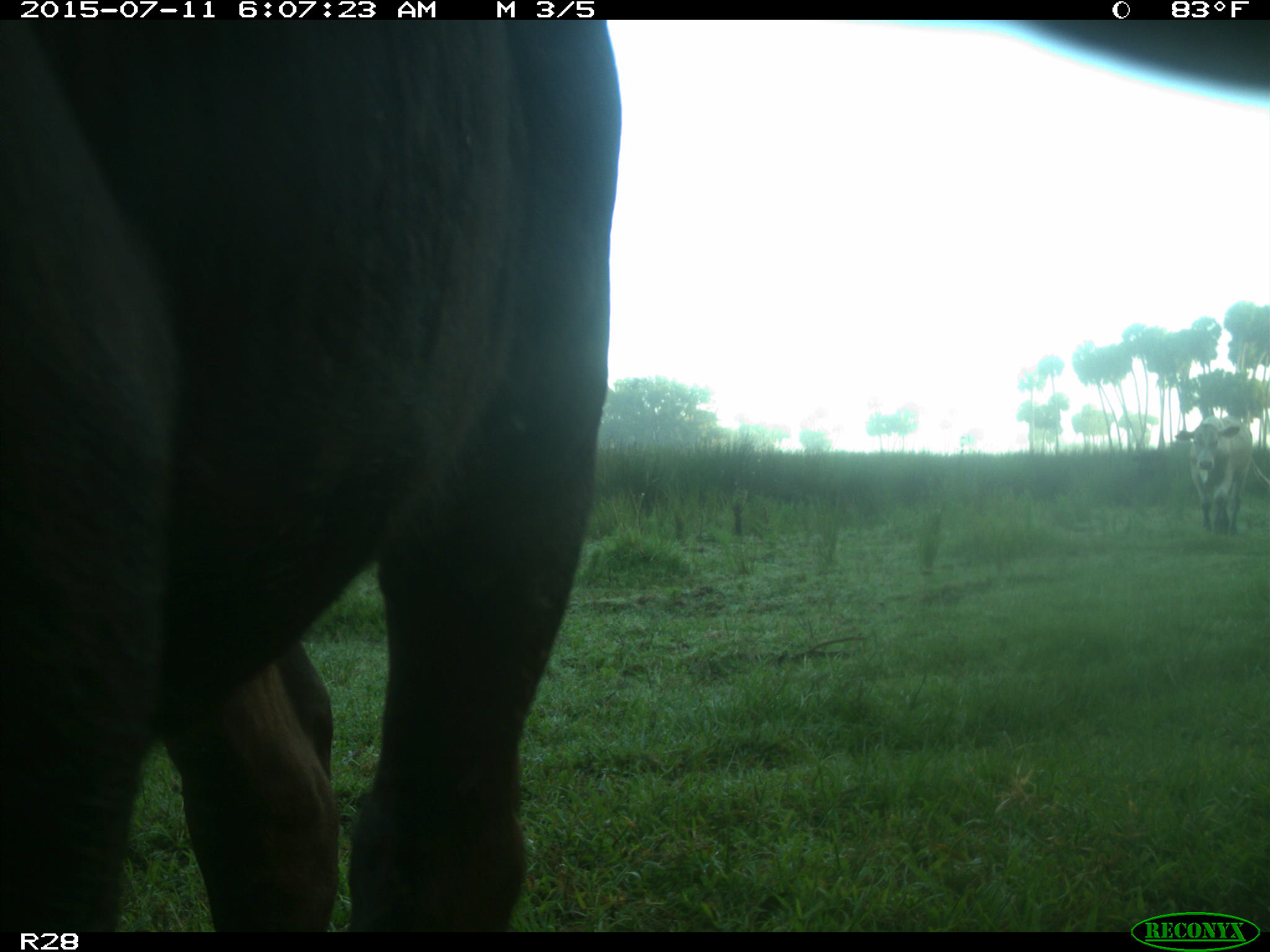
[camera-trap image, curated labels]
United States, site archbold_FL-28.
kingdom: Animalia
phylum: Chordata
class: Mammalia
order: Artiodactyla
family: Bovidae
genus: Bos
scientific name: Bos taurus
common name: domestic cow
Bos taurus (domestic cow).